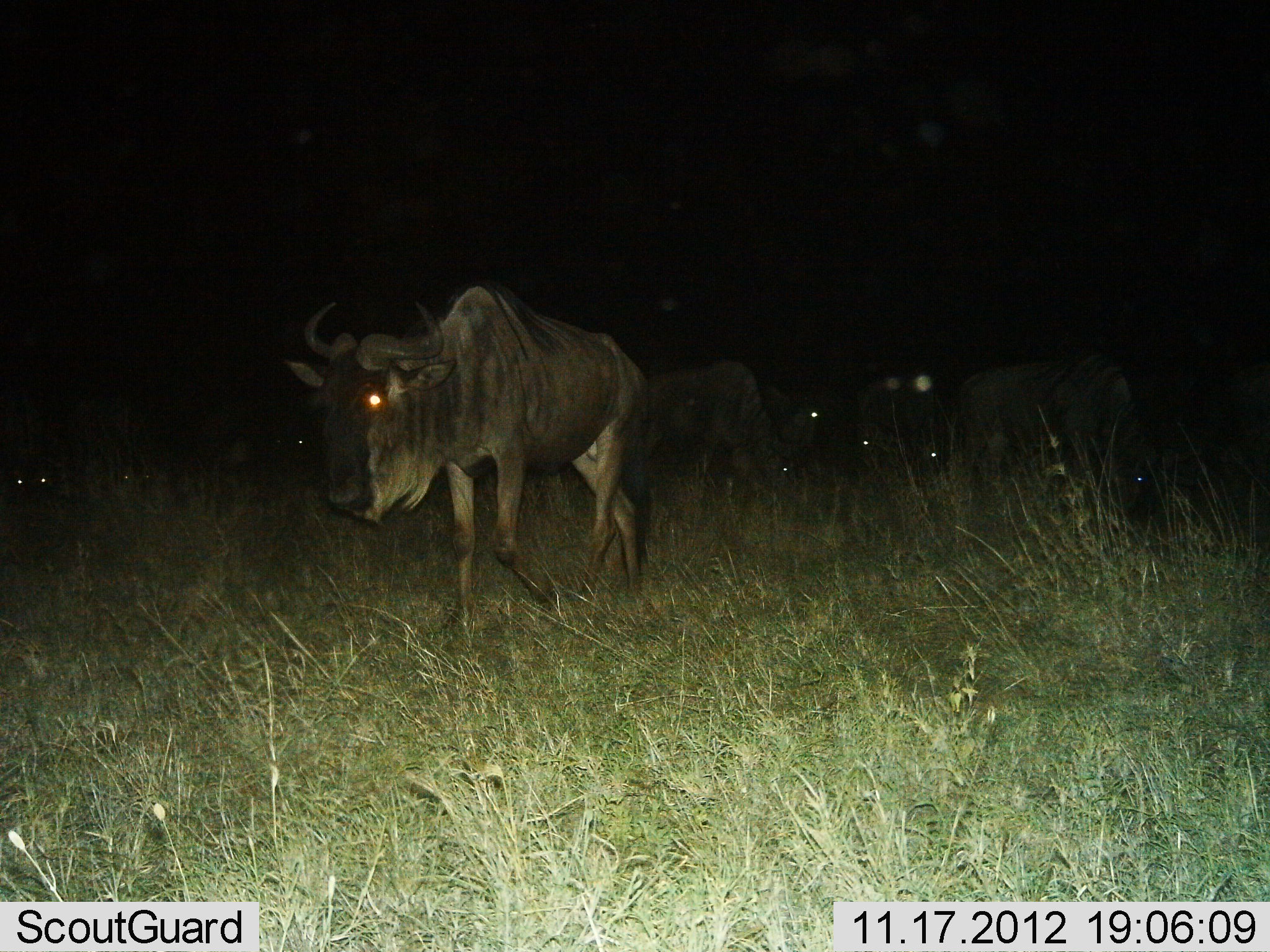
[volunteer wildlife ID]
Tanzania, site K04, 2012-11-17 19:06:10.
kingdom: Animalia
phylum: Chordata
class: Mammalia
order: Artiodactyla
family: Bovidae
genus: Connochaetes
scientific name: Connochaetes taurinus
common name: blue wildebeest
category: wildebeest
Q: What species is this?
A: Wildebeest (blue wildebeest) (Connochaetes taurinus).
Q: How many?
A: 6.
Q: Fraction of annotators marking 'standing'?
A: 70%.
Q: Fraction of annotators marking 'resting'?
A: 10%.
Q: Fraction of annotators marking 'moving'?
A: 60%.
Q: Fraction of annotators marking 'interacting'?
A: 0%.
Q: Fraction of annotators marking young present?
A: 0%.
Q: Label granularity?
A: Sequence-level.